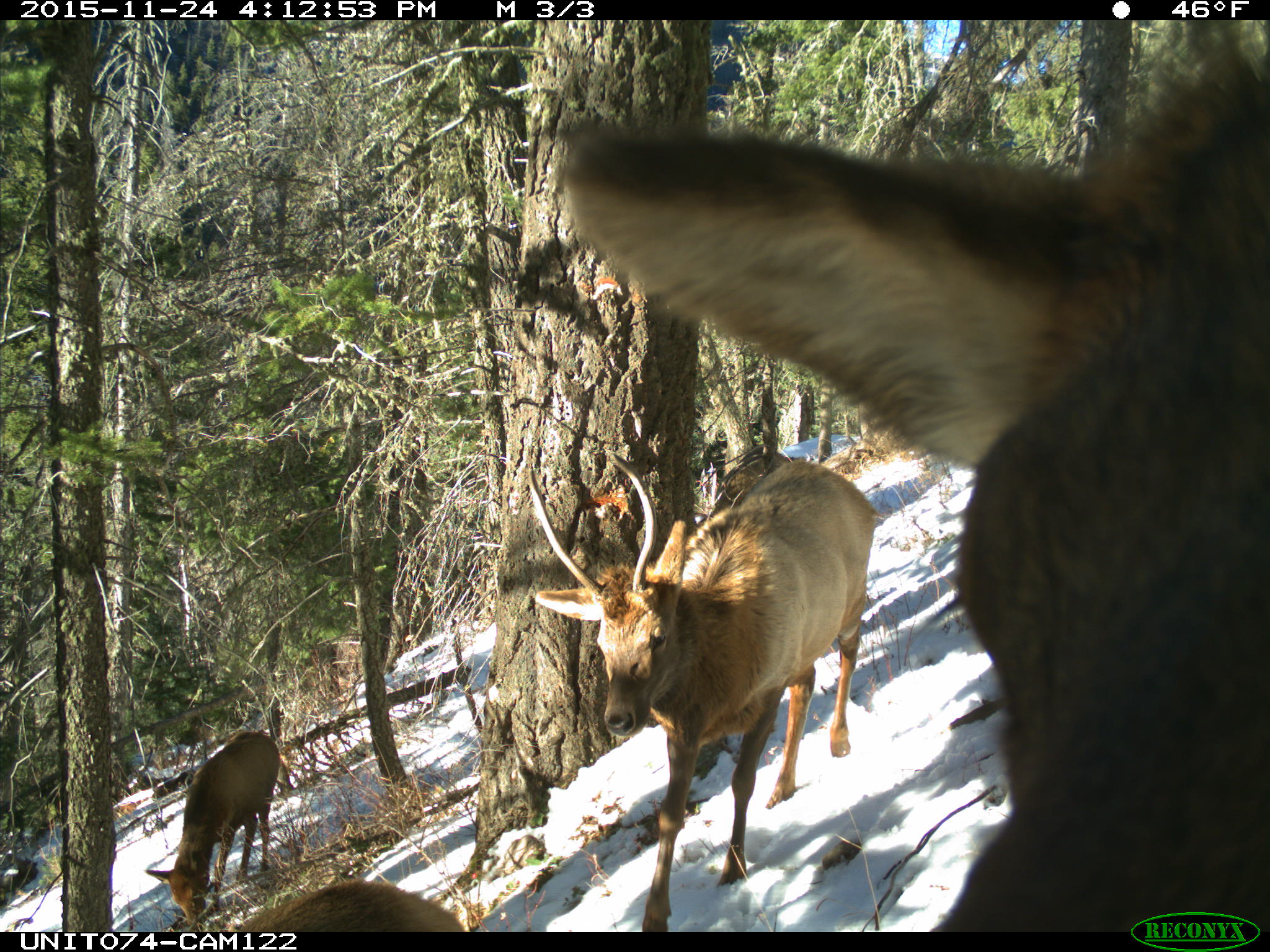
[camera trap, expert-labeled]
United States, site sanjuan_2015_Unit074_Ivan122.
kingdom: Animalia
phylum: Chordata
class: Mammalia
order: Artiodactyla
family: Cervidae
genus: Cervus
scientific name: Cervus elaphus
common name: red deer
Cervus elaphus (red deer).